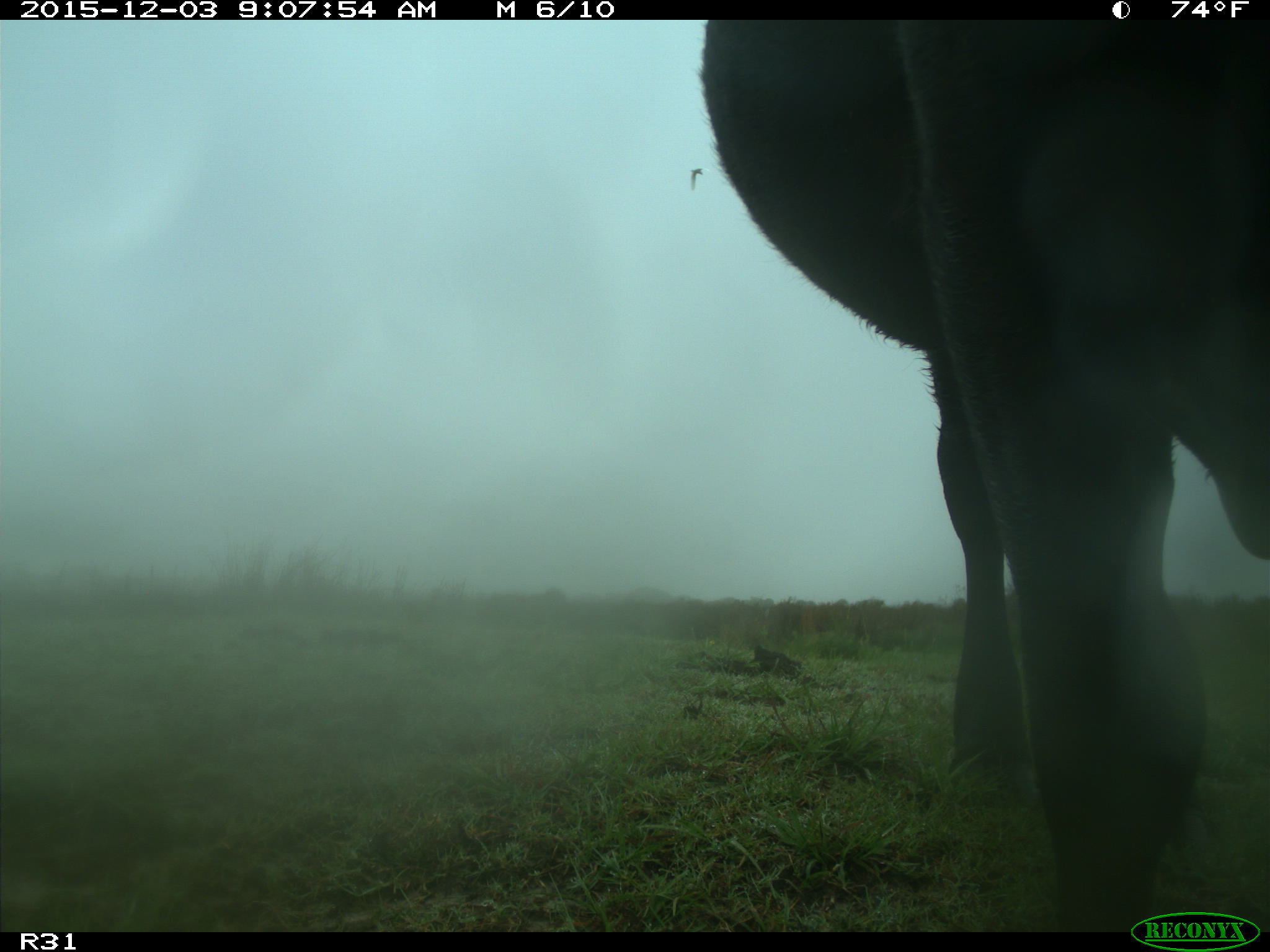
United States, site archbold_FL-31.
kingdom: Animalia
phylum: Chordata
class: Mammalia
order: Artiodactyla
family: Bovidae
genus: Bos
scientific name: Bos taurus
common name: domestic cow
Bos taurus (domestic cow).